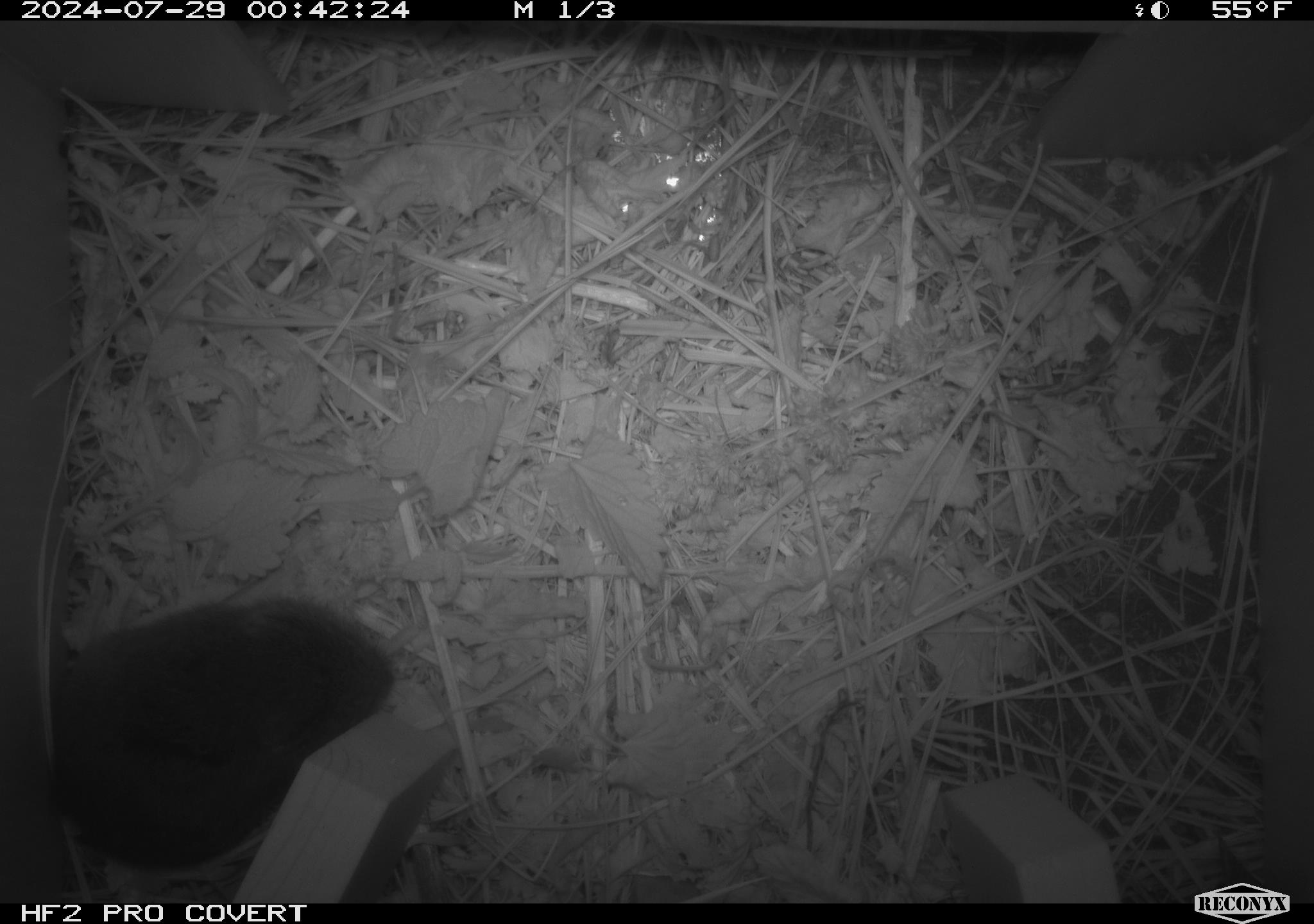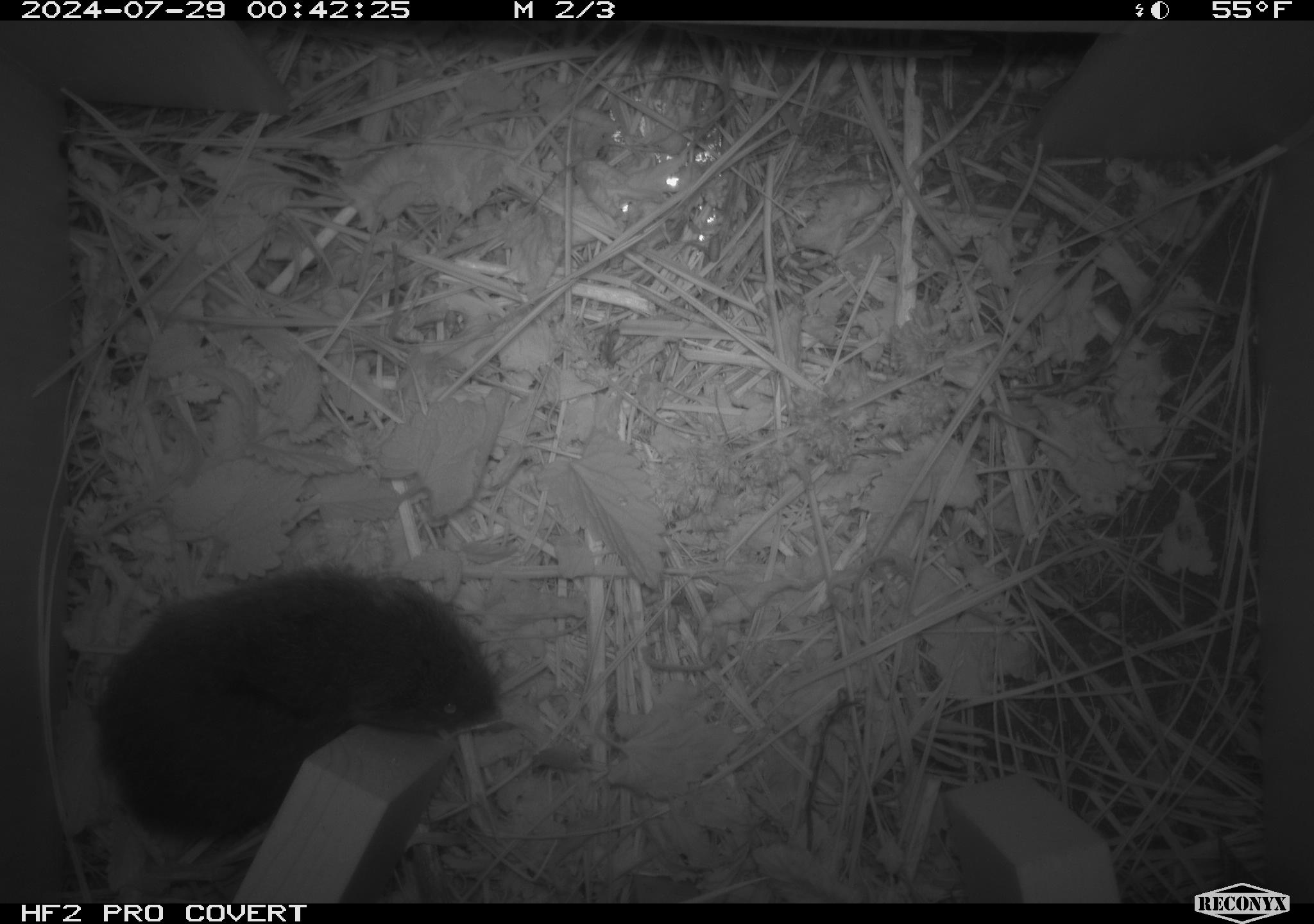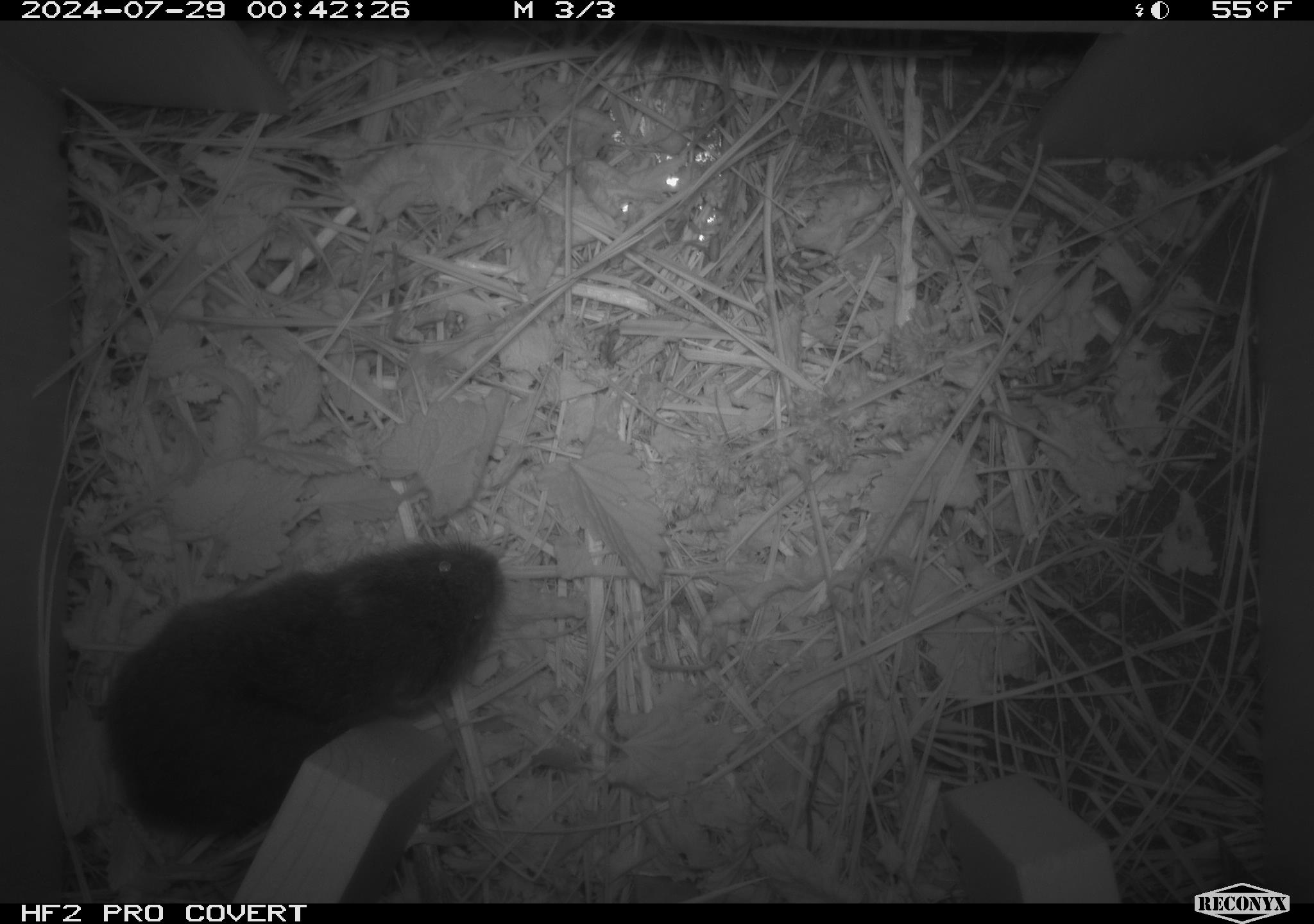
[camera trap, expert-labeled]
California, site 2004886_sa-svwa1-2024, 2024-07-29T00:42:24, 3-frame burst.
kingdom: Animalia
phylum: Chordata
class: Mammalia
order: Rodentia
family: Cricetidae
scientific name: Arvicolinae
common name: voles, lemmings, and muskrats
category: arvicolinae subfamily